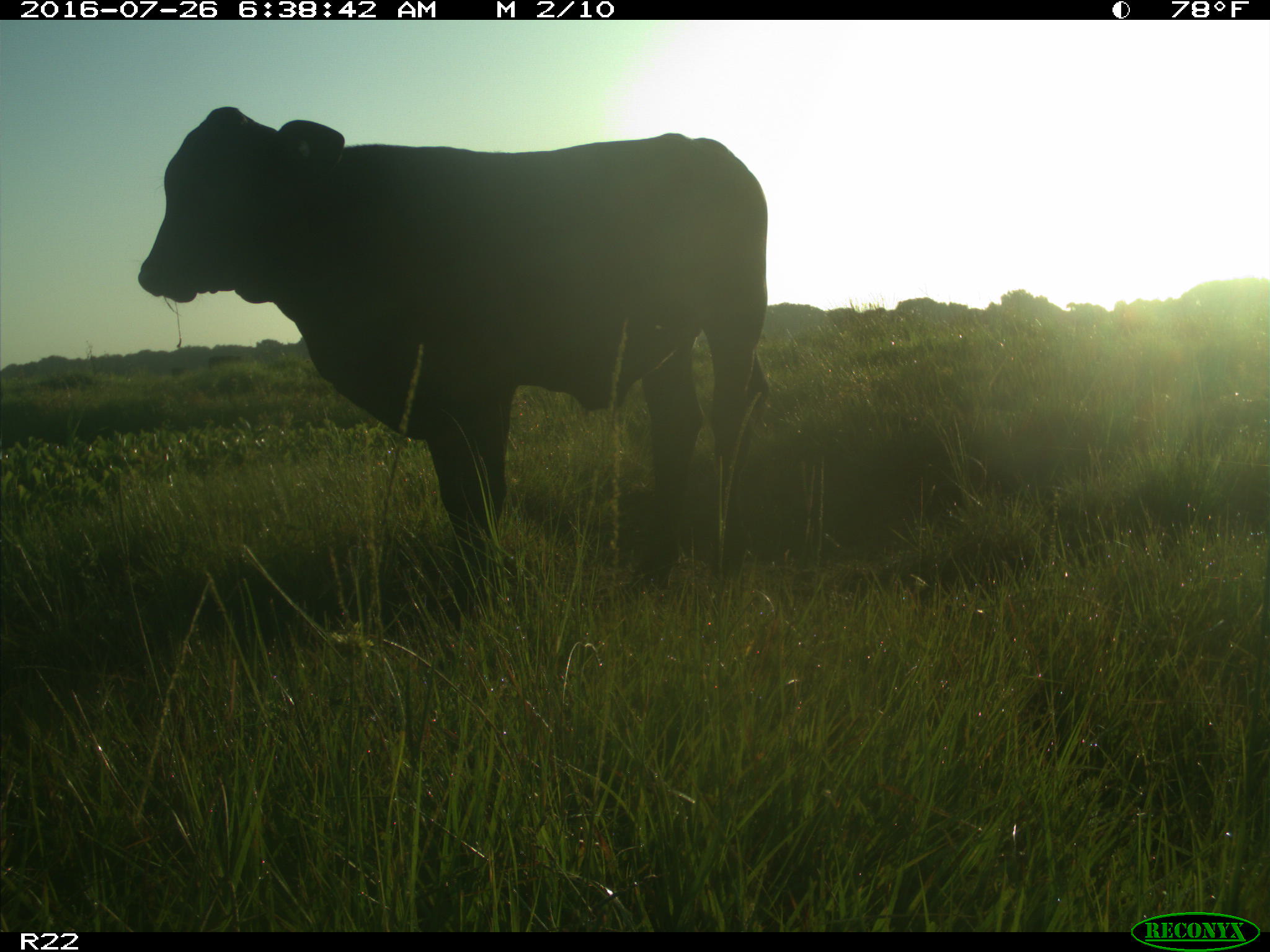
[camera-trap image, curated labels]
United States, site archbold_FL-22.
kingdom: Animalia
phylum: Chordata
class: Mammalia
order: Artiodactyla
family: Bovidae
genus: Bos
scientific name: Bos taurus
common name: domestic cow